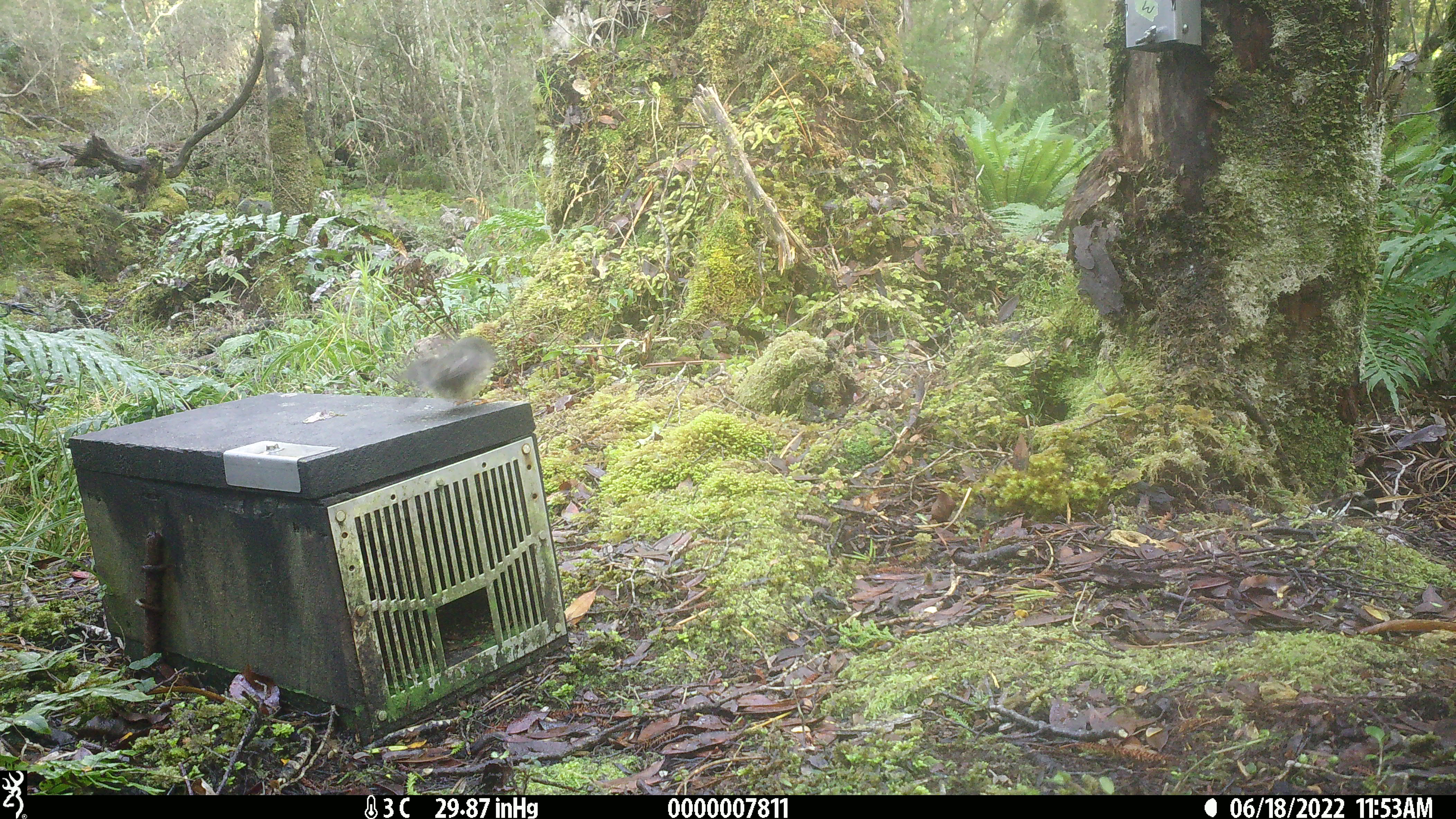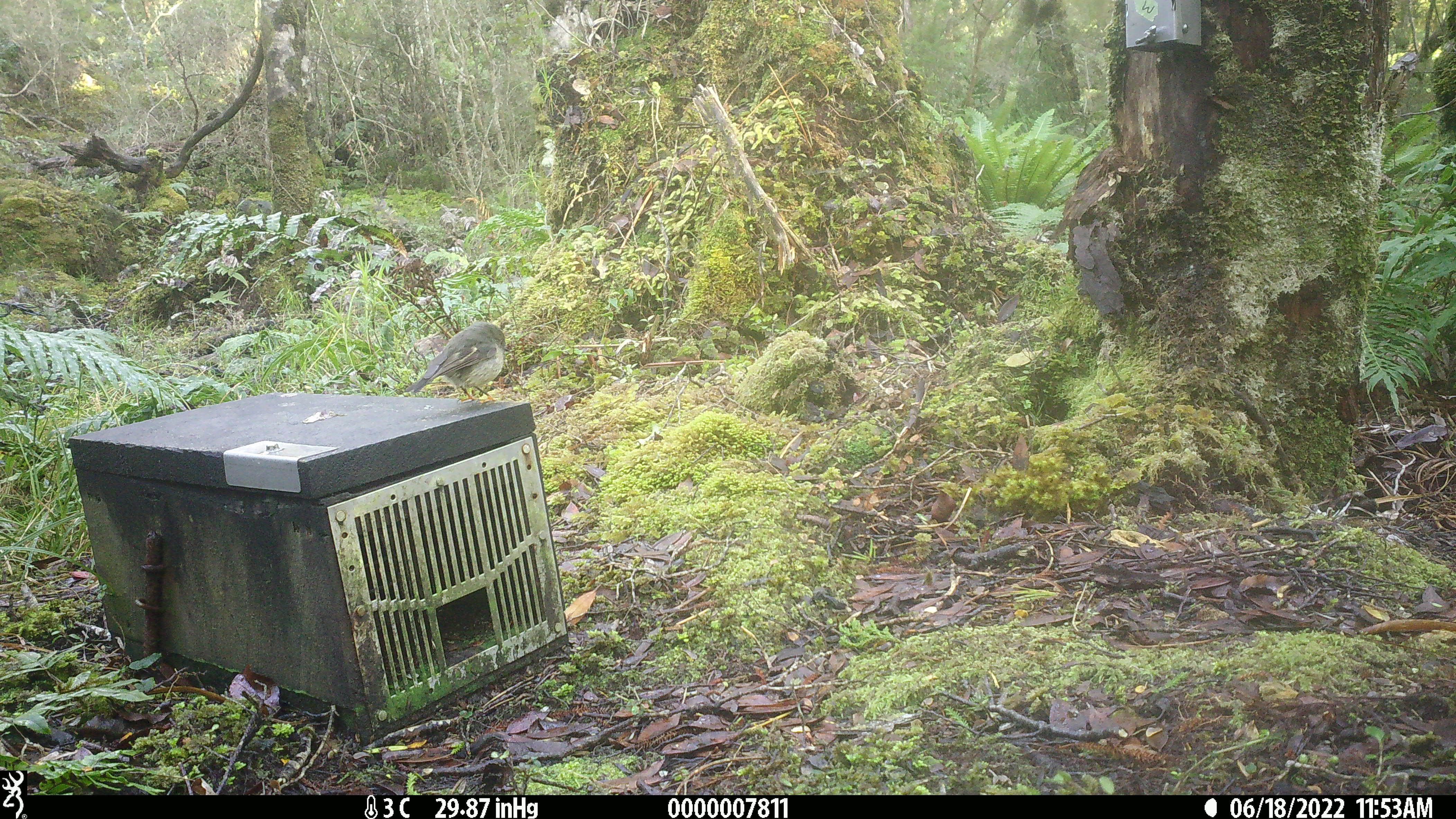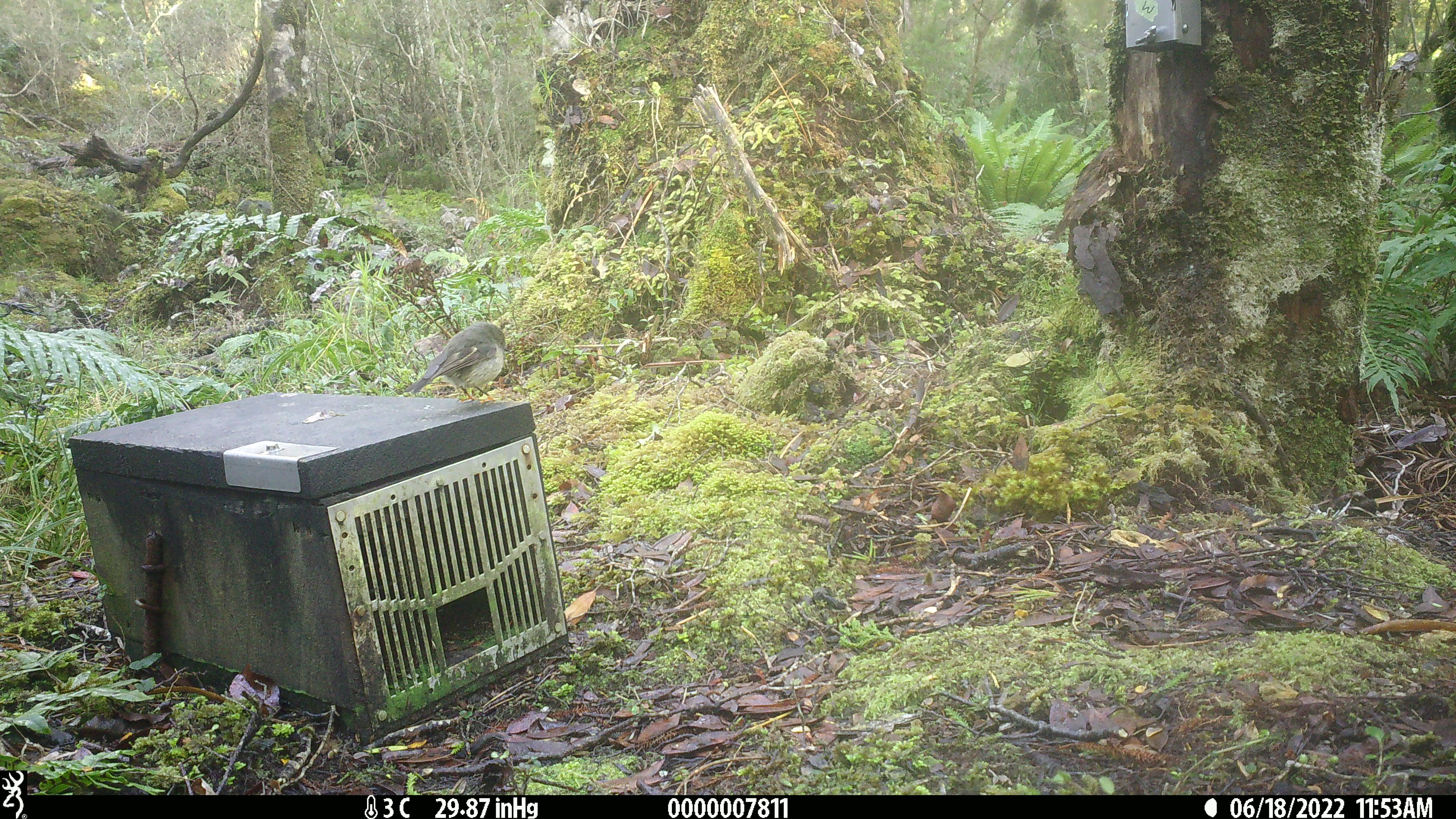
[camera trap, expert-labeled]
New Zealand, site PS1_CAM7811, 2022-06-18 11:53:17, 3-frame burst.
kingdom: Animalia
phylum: Chordata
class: Aves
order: Passeriformes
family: Petroicidae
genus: Petroica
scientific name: Petroica macrocephala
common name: tomtit